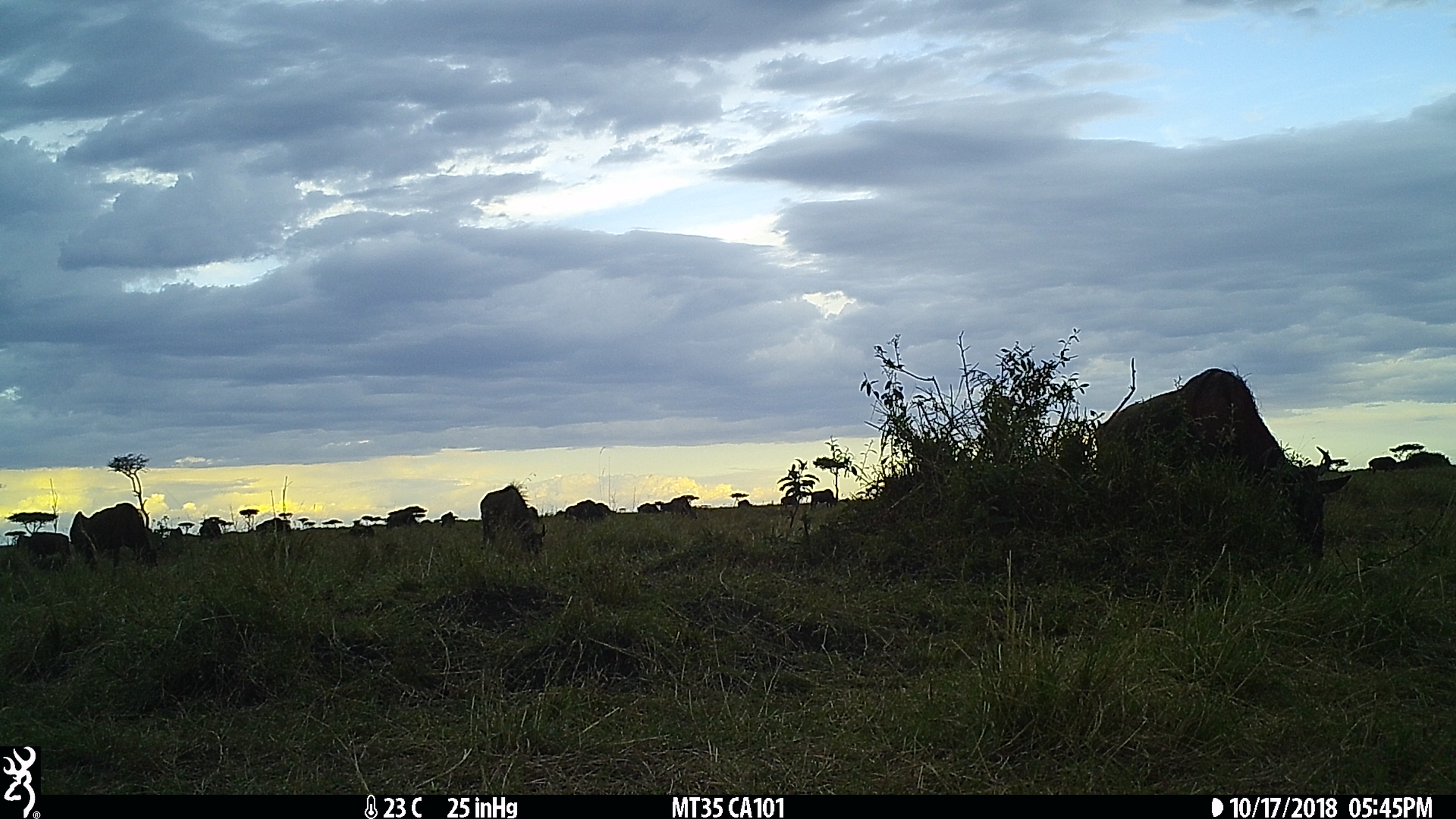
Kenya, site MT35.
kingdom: Animalia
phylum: Chordata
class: Mammalia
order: Artiodactyla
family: Bovidae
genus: Connochaetes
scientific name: Connochaetes taurinus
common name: blue wildebeest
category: wildebeest